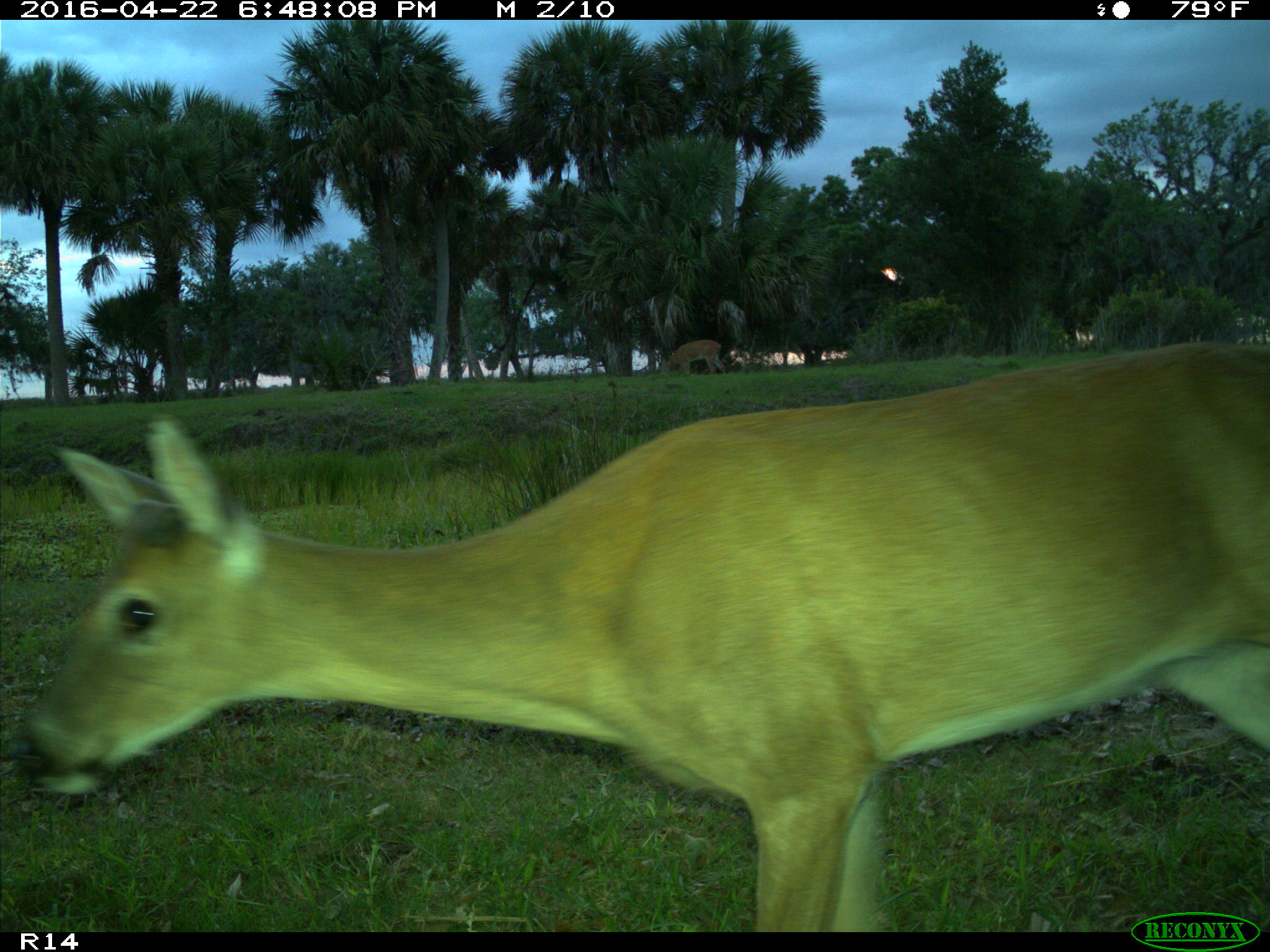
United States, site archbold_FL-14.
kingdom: Animalia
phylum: Chordata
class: Mammalia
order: Artiodactyla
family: Cervidae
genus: Odocoileus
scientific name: Odocoileus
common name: deer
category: unidentified deer